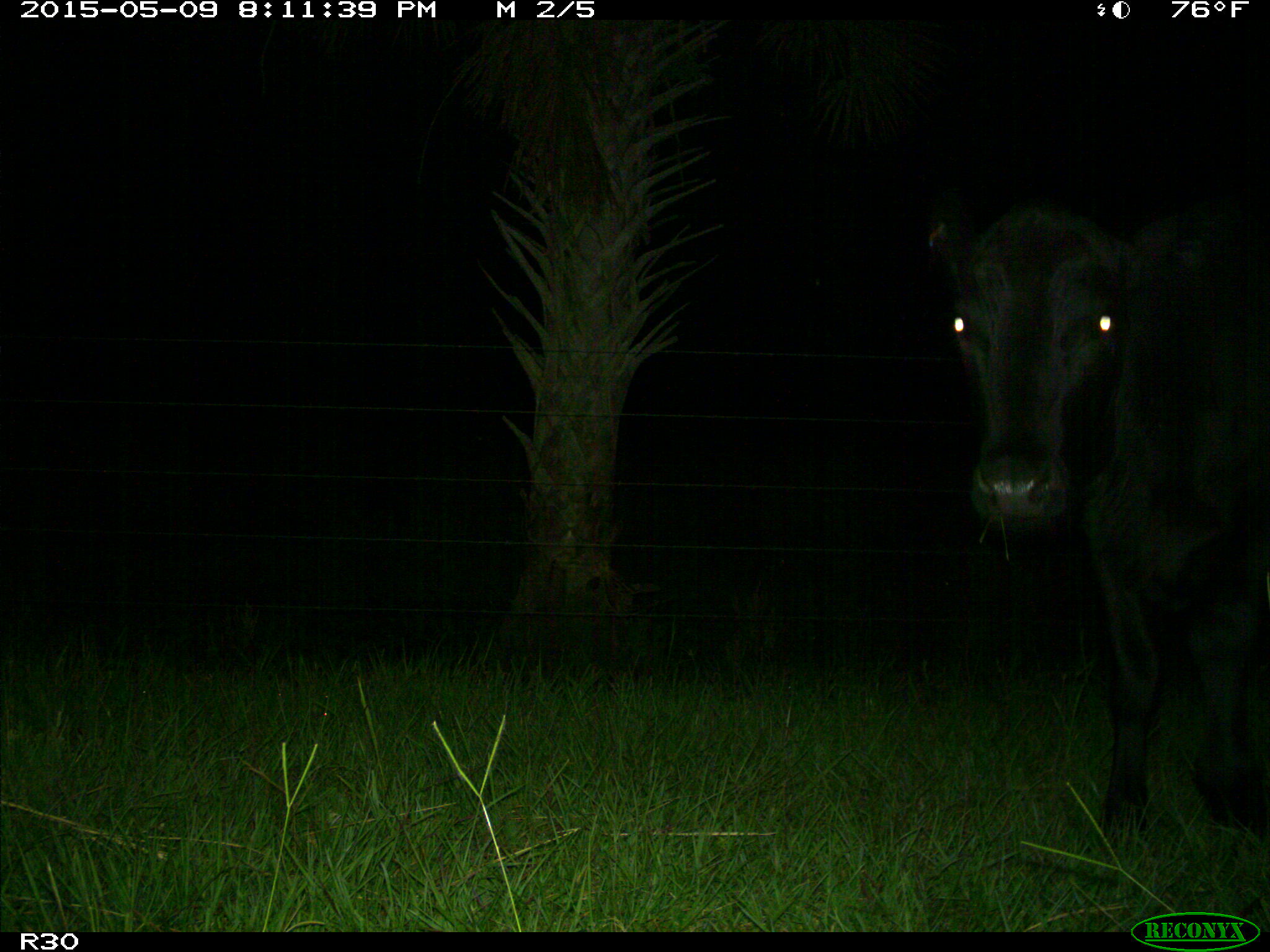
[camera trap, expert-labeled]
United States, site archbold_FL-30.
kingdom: Animalia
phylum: Chordata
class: Mammalia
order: Artiodactyla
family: Bovidae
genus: Bos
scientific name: Bos taurus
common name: domestic cow